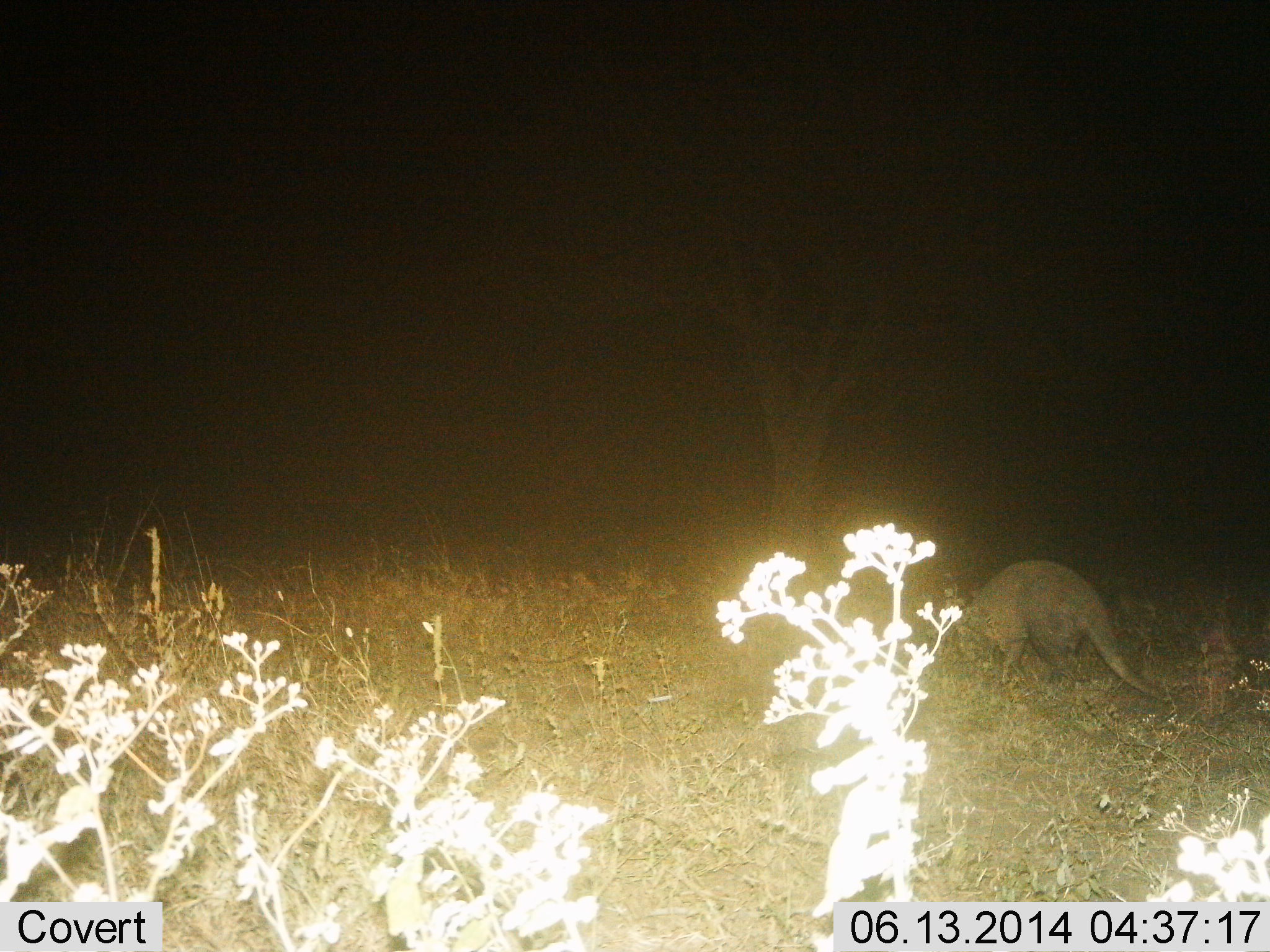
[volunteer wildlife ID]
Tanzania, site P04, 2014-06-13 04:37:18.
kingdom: Animalia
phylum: Chordata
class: Mammalia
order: Tubulidentata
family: Orycteropodidae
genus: Orycteropus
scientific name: Orycteropus afer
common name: aardvark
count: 1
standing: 36%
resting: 3%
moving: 45%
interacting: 0%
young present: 0%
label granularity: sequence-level